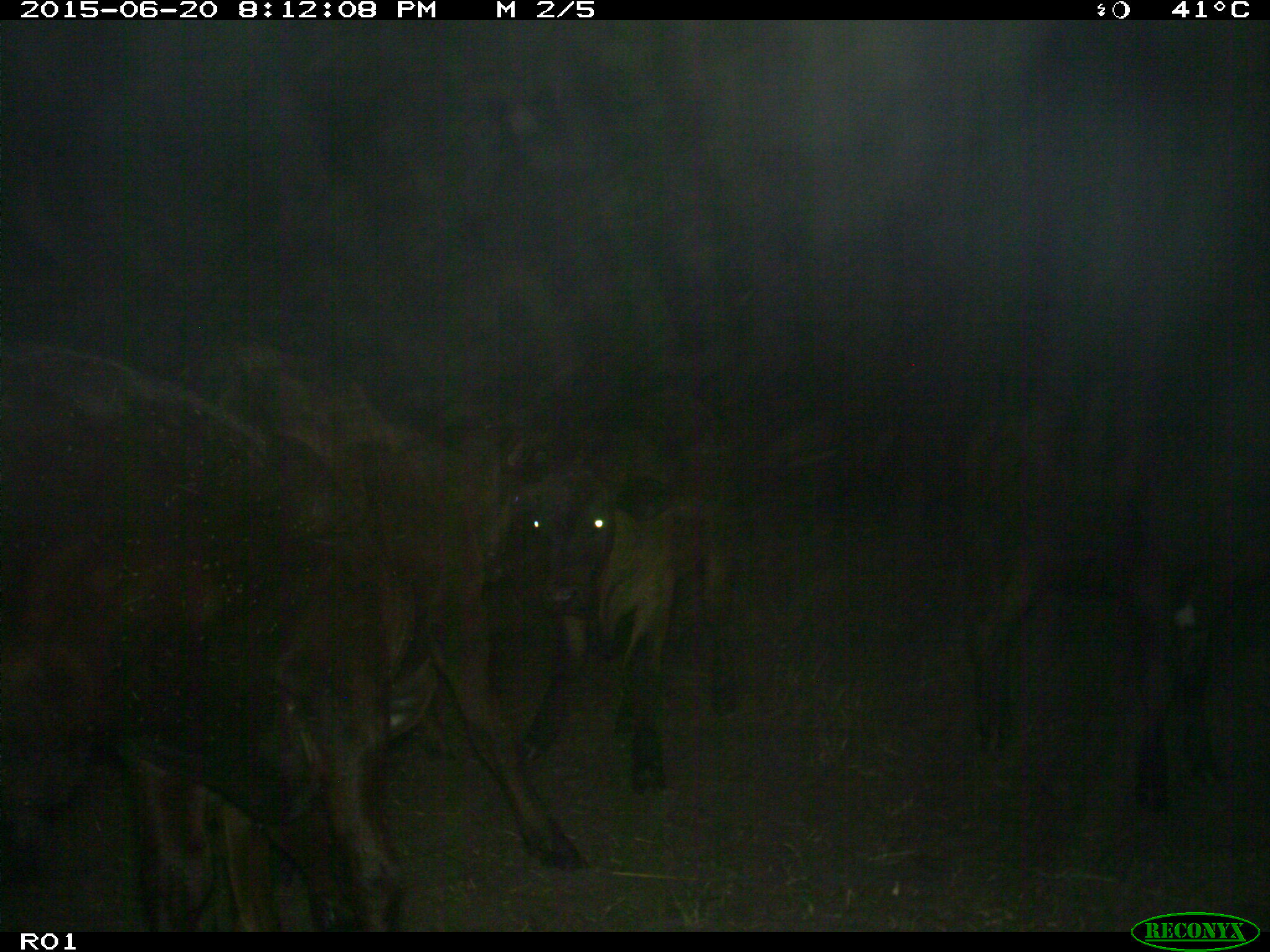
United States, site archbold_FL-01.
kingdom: Animalia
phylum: Chordata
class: Mammalia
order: Artiodactyla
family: Bovidae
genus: Bos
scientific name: Bos taurus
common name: domestic cow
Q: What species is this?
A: Bos taurus (domestic cow).